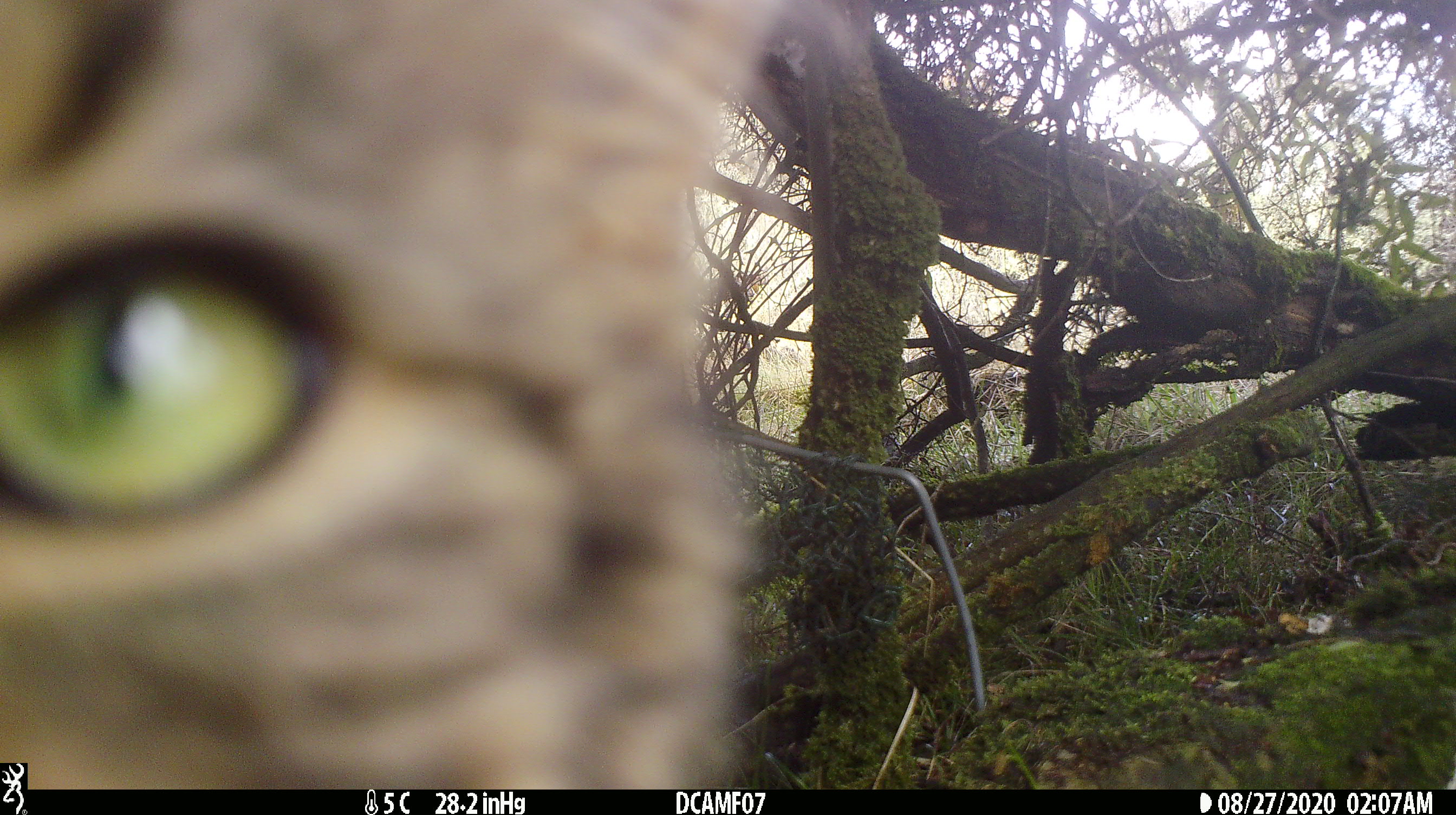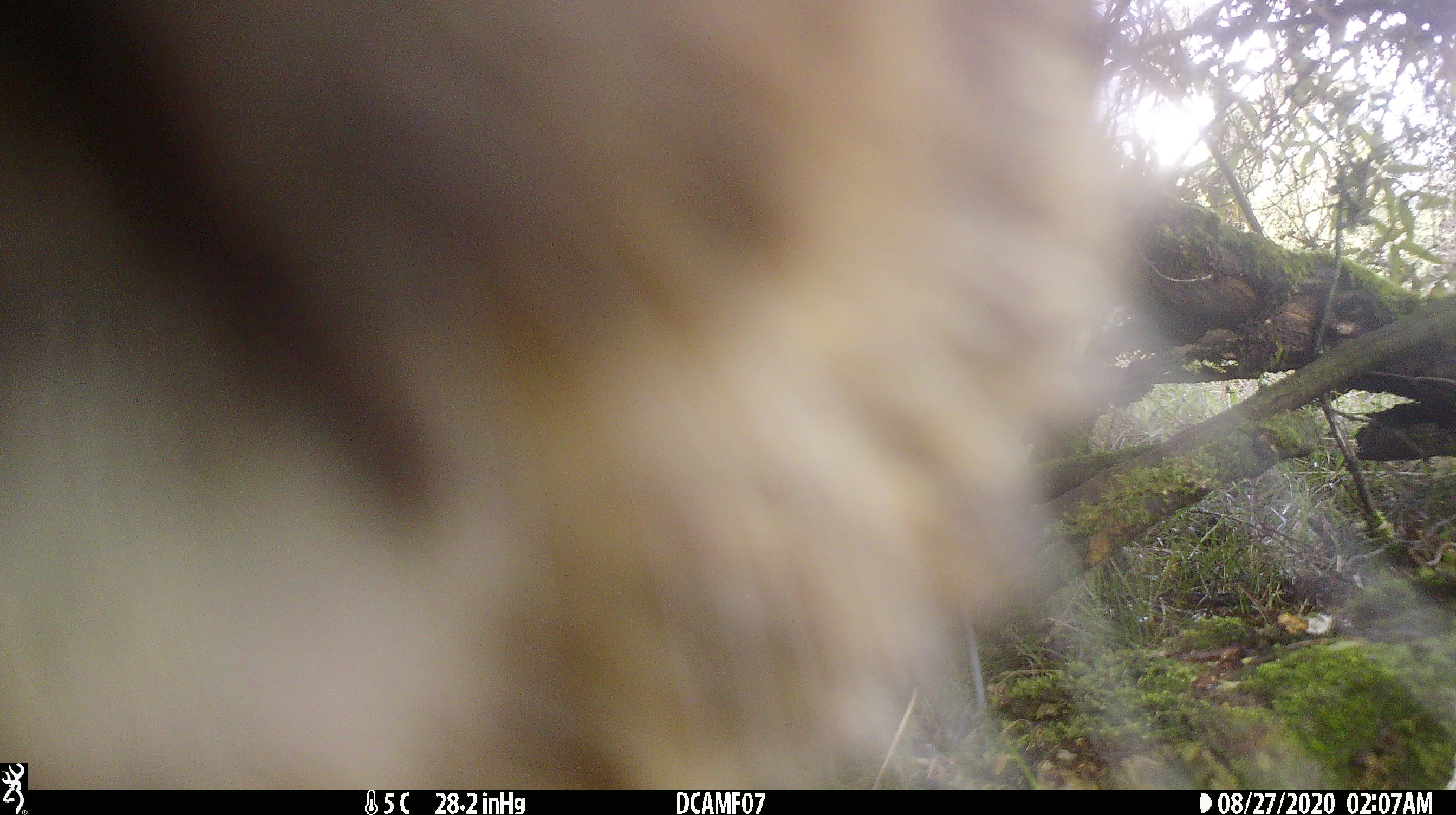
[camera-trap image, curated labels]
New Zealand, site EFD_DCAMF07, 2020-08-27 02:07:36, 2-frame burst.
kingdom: Animalia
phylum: Chordata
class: Mammalia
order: Carnivora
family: Felidae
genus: Felis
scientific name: Felis catus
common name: domestic cat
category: cat